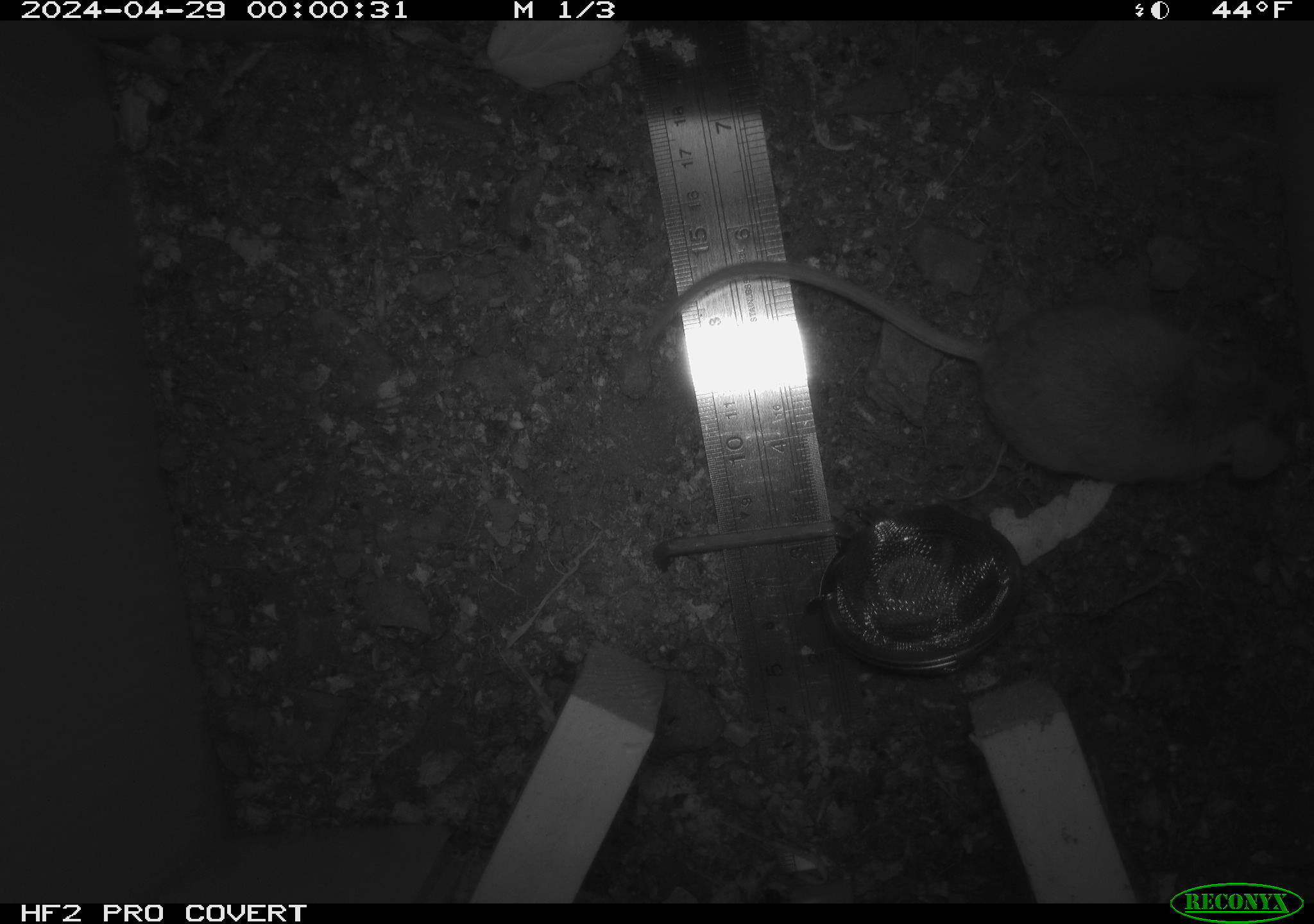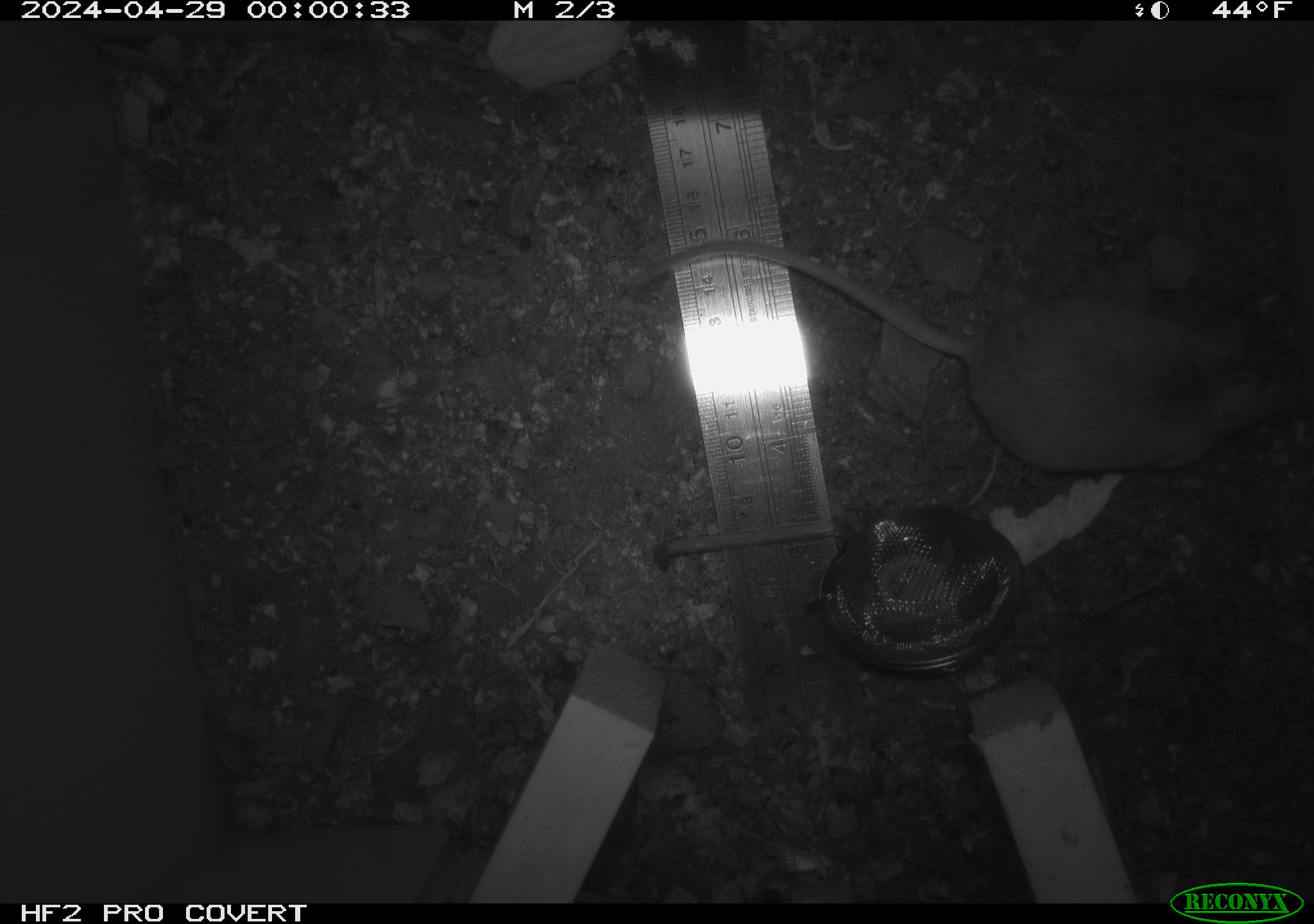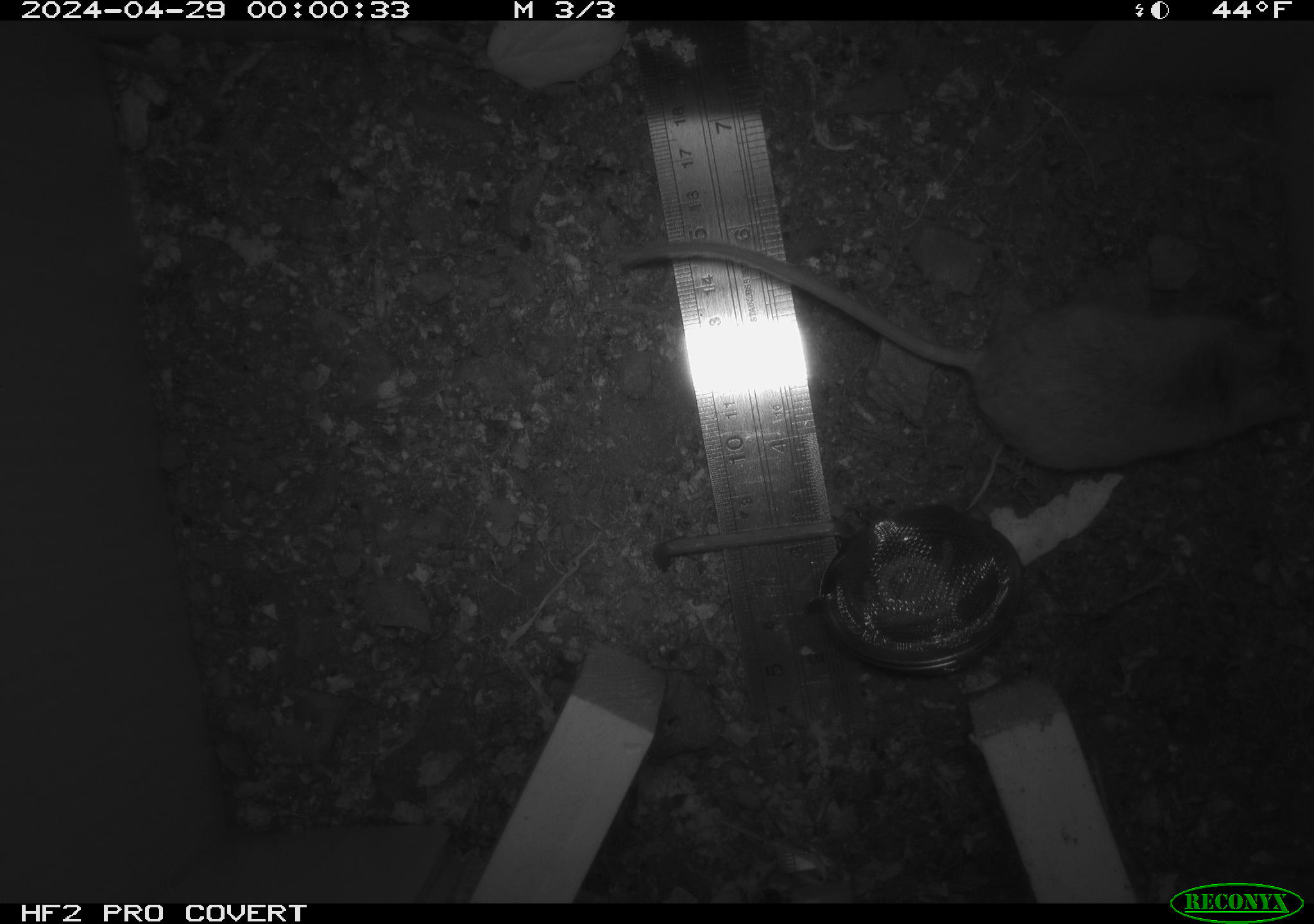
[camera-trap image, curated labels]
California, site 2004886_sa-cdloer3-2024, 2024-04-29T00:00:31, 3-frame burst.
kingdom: Animalia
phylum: Chordata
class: Mammalia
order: Rodentia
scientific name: Rodentia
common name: mouse species